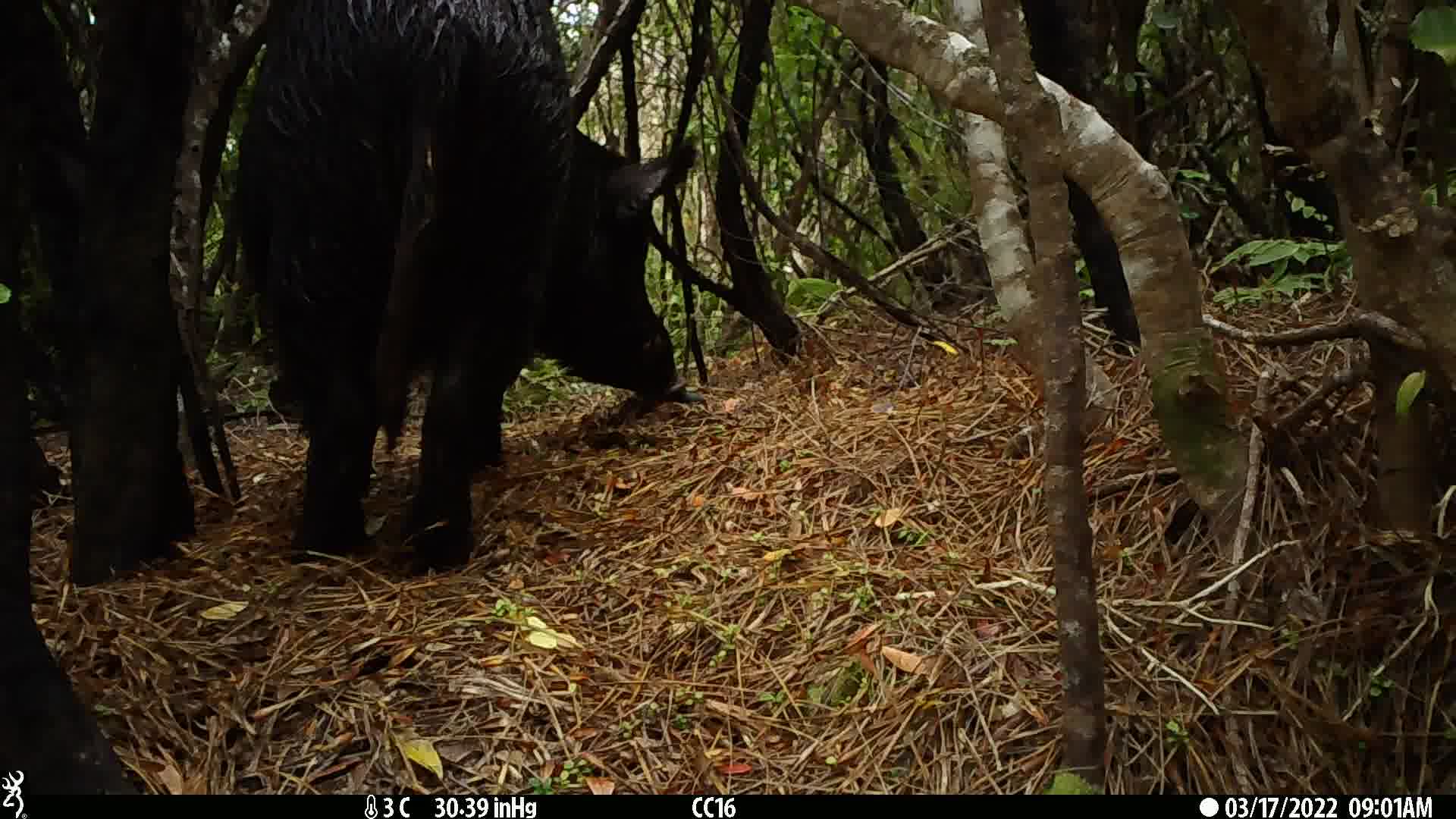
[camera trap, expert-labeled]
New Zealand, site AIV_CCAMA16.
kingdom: Animalia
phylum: Chordata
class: Mammalia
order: Artiodactyla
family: Suidae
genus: Sus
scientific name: Sus scrofa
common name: pig